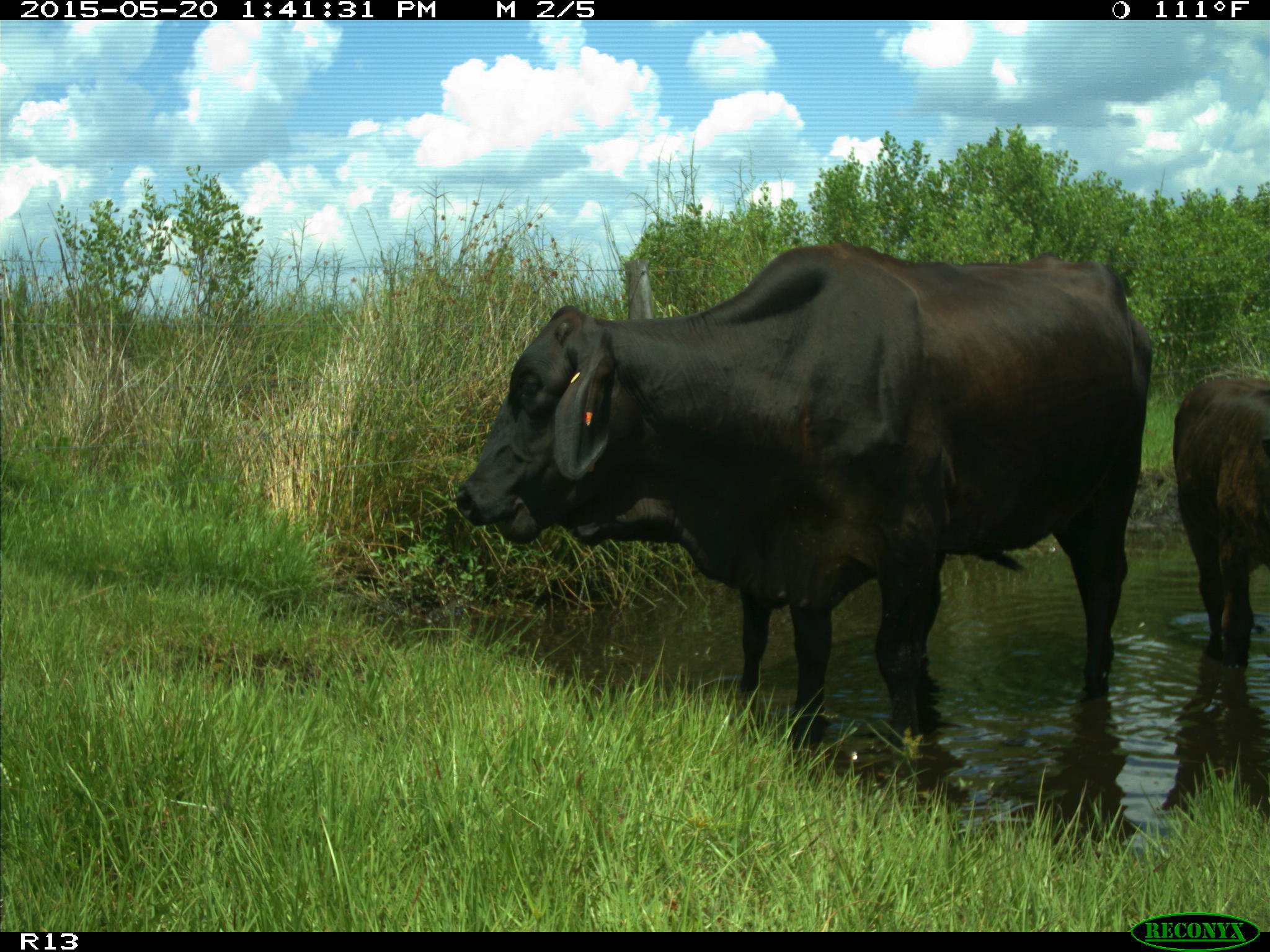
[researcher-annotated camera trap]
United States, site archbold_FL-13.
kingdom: Animalia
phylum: Chordata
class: Mammalia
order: Artiodactyla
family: Bovidae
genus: Bos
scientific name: Bos taurus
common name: domestic cow